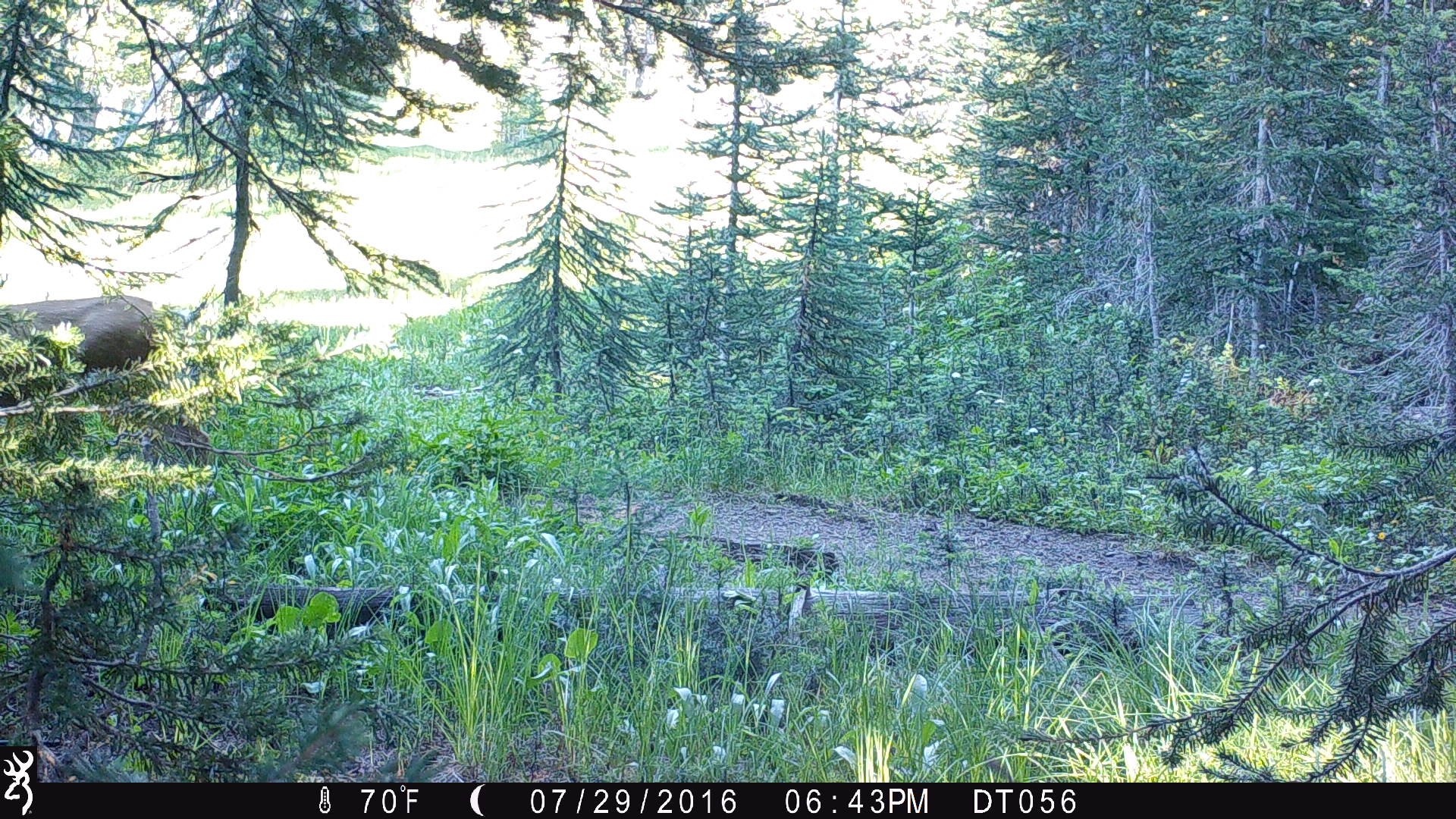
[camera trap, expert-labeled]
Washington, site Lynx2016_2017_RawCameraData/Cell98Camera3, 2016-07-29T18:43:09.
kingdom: Animalia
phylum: Chordata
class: Mammalia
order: Artiodactyla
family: Cervidae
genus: Odocoileus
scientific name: Odocoileus hemionus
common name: mule deer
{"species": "Odocoileus hemionus (mule deer)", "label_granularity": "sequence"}